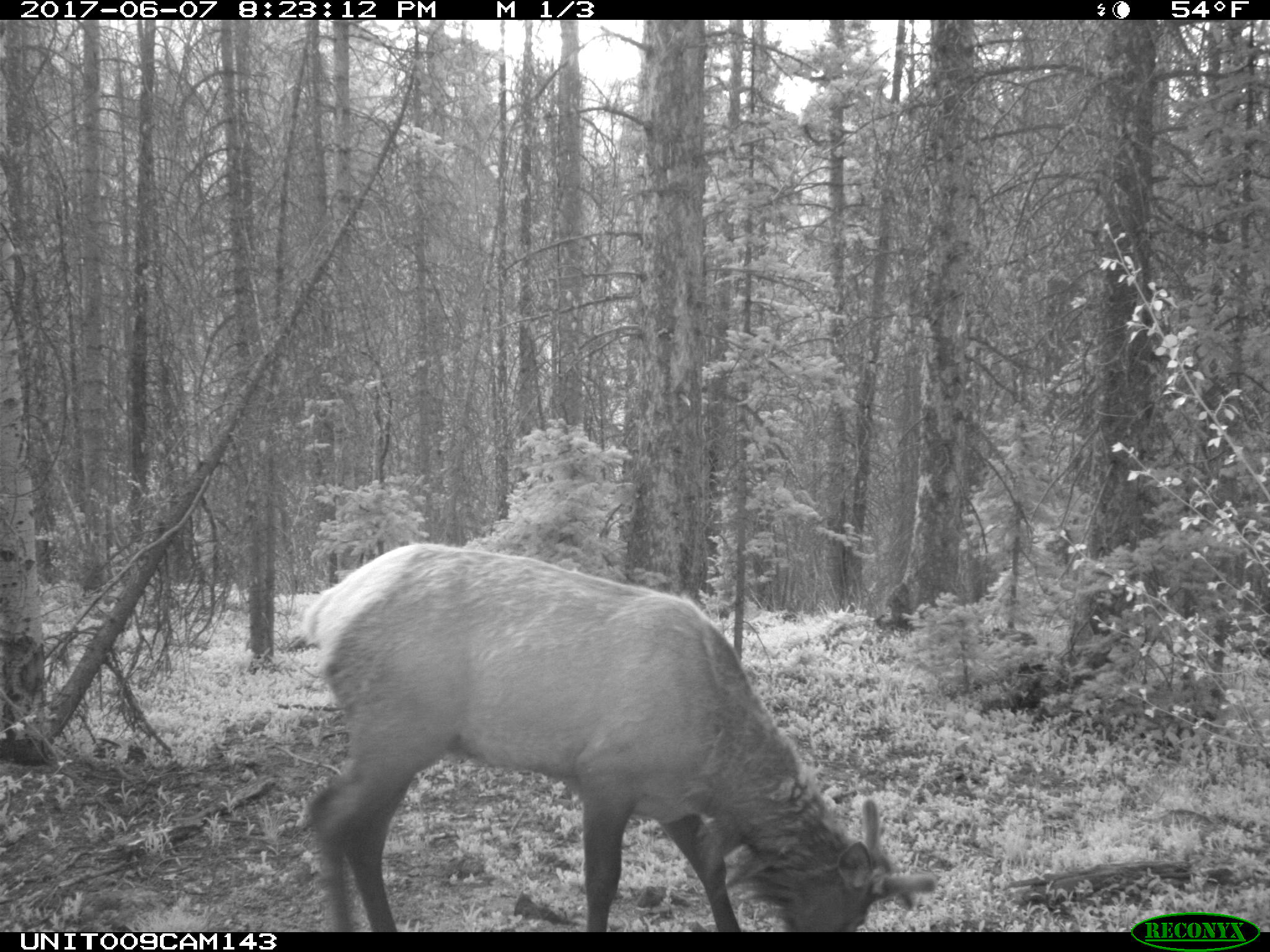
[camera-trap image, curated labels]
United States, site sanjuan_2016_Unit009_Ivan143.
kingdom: Animalia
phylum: Chordata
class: Mammalia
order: Artiodactyla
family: Cervidae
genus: Cervus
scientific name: Cervus elaphus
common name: red deer